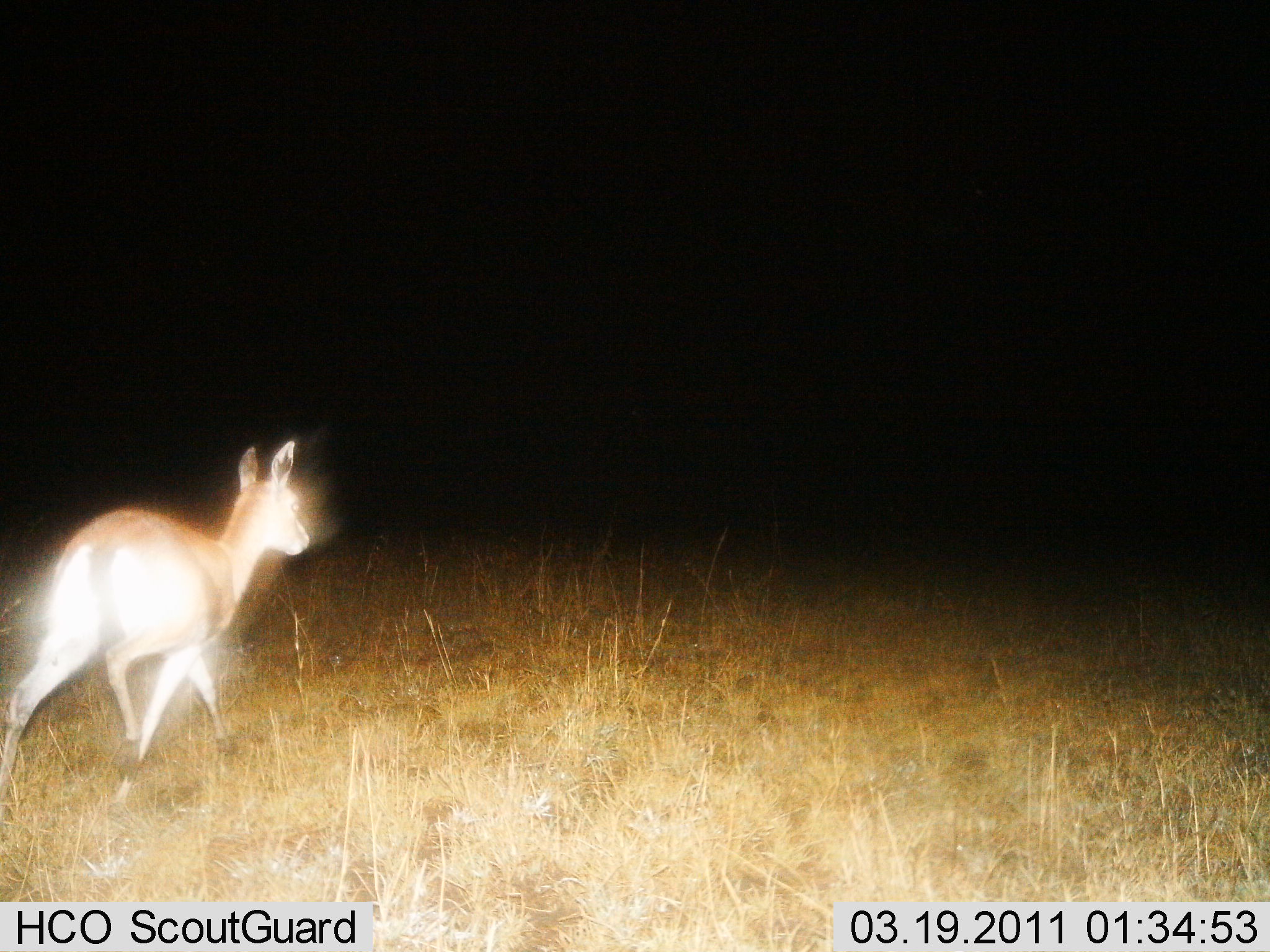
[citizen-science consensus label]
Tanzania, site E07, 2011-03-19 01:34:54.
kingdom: Animalia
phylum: Chordata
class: Mammalia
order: Artiodactyla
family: Bovidae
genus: Madoqua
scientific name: Madoqua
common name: dikdik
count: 1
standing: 0%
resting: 0%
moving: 100%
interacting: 0%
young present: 0%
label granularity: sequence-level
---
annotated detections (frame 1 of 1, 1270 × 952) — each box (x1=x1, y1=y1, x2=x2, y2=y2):
animal: (x1=0, y1=441, x2=310, y2=809)